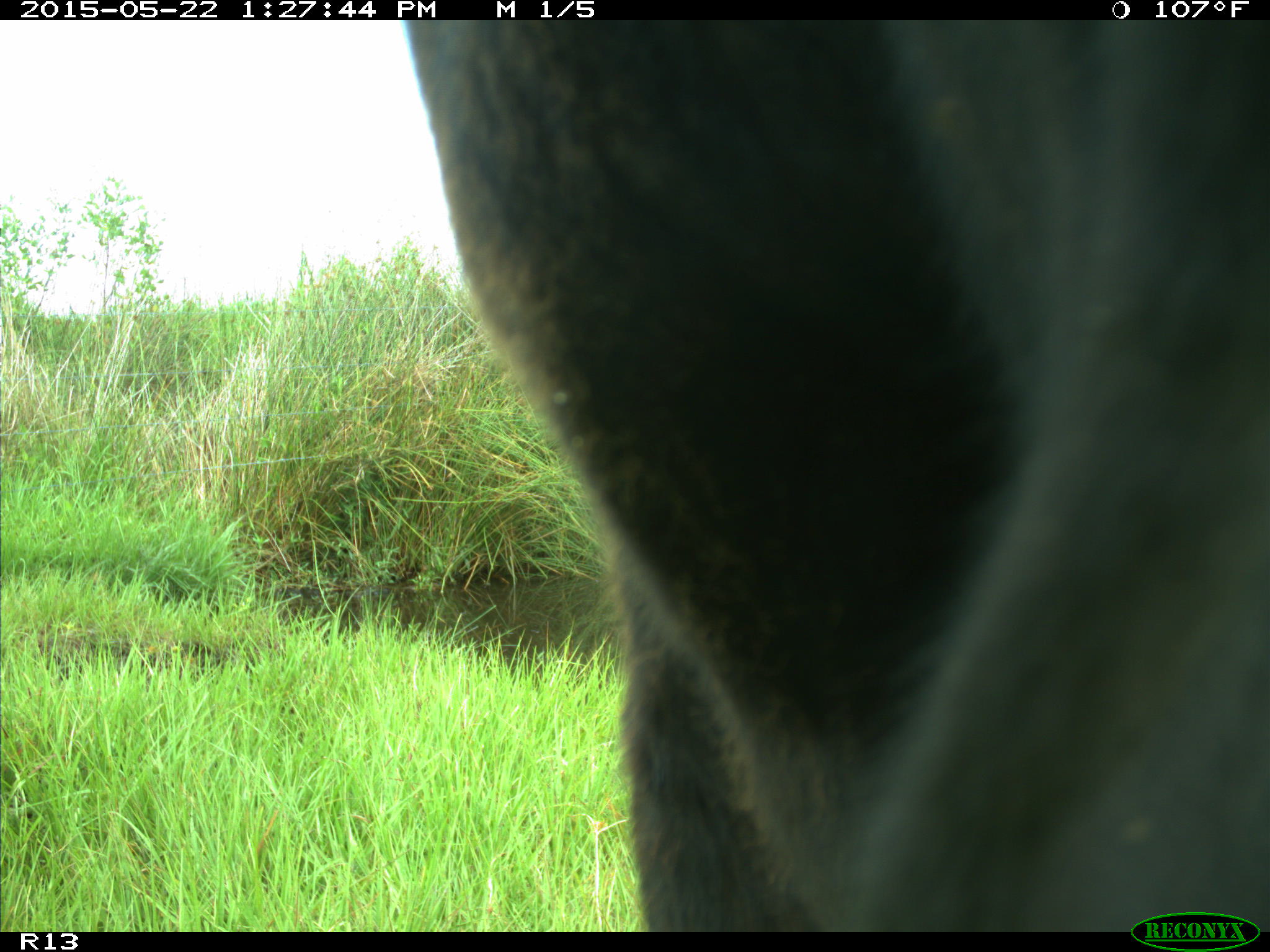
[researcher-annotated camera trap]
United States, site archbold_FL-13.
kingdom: Animalia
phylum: Chordata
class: Mammalia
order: Artiodactyla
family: Bovidae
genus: Bos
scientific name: Bos taurus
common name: domestic cow